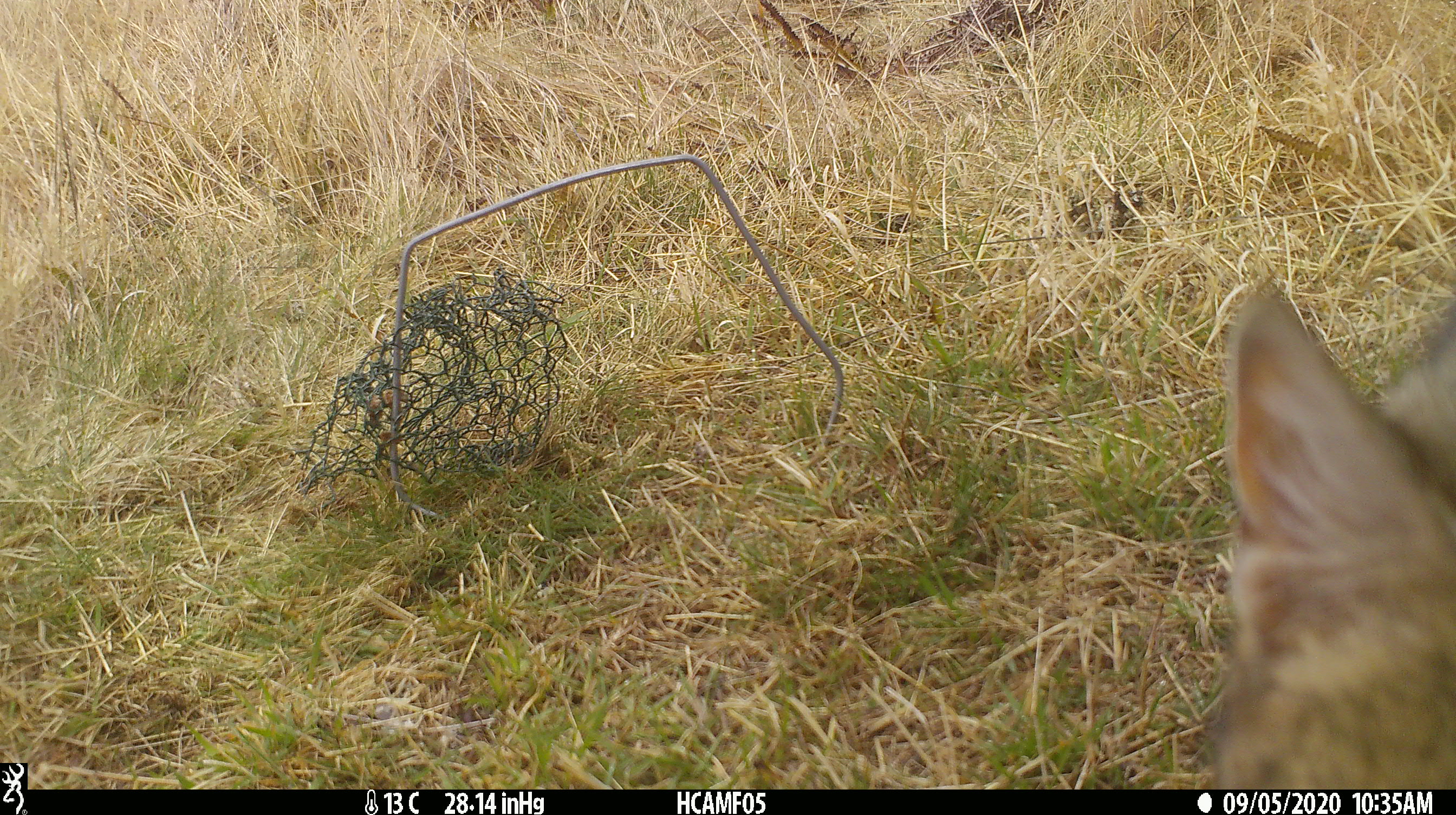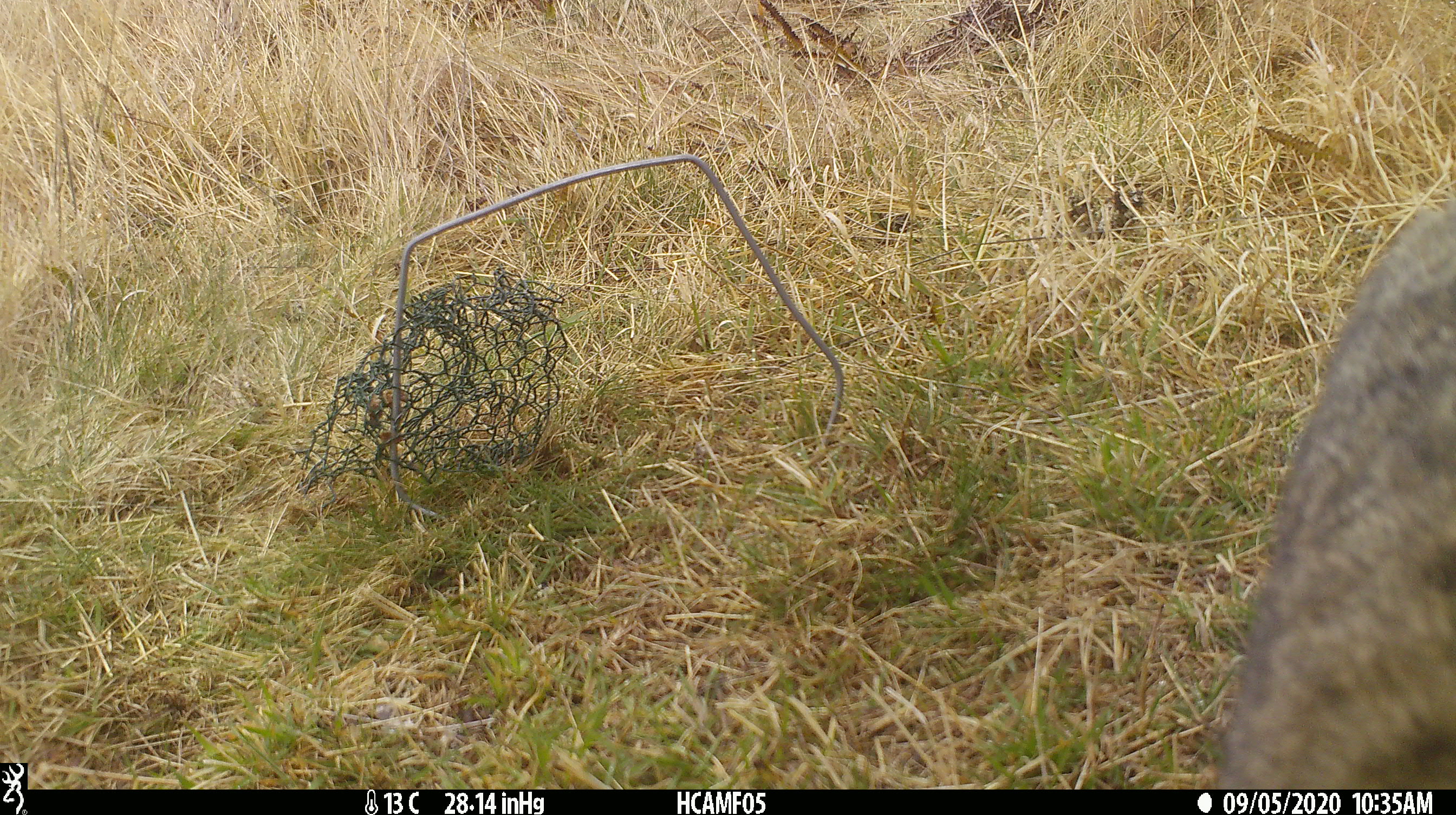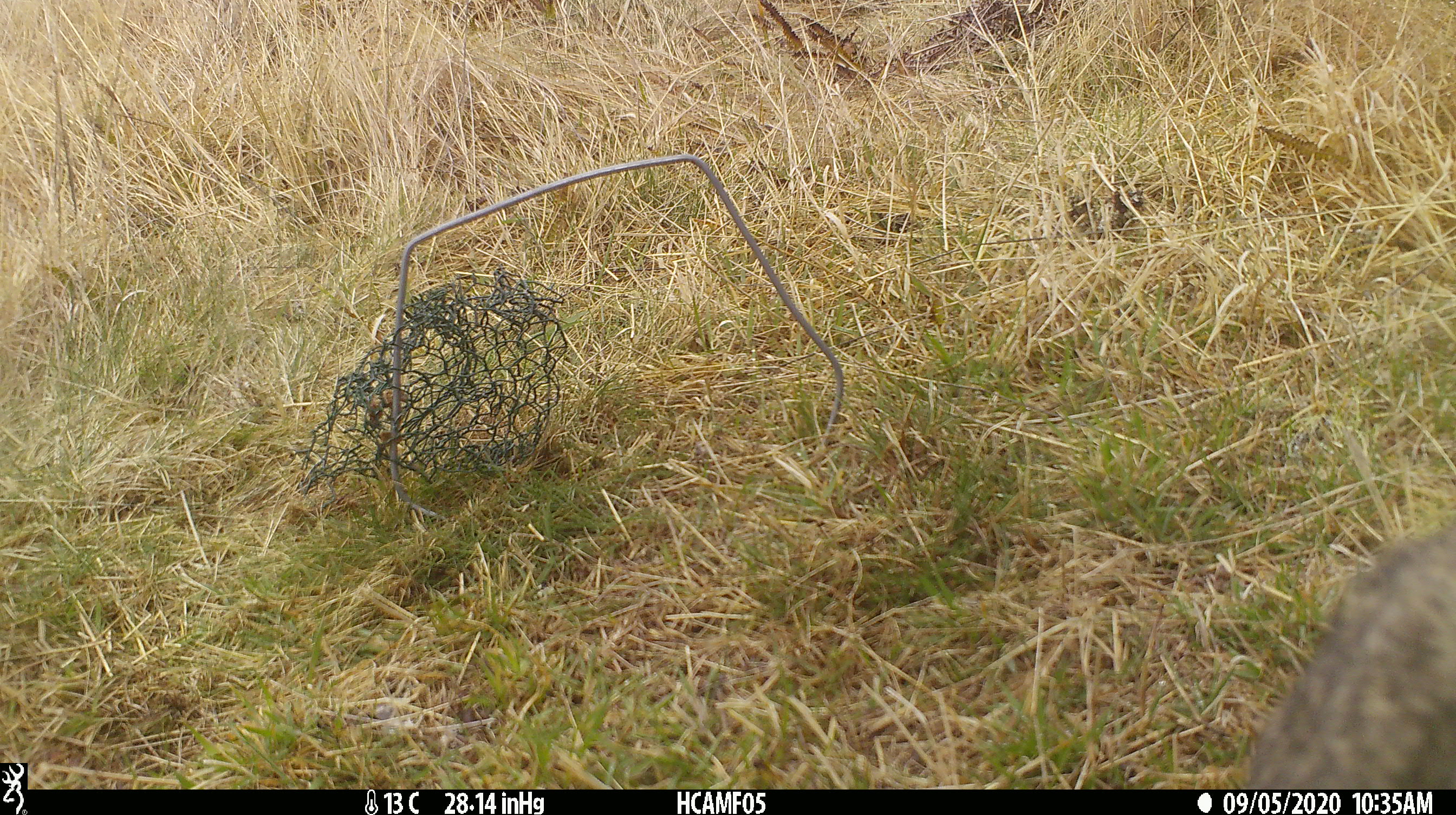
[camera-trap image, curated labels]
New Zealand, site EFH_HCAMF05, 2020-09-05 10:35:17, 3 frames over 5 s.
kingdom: Animalia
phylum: Chordata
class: Mammalia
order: Carnivora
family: Felidae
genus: Felis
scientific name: Felis catus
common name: domestic cat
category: cat